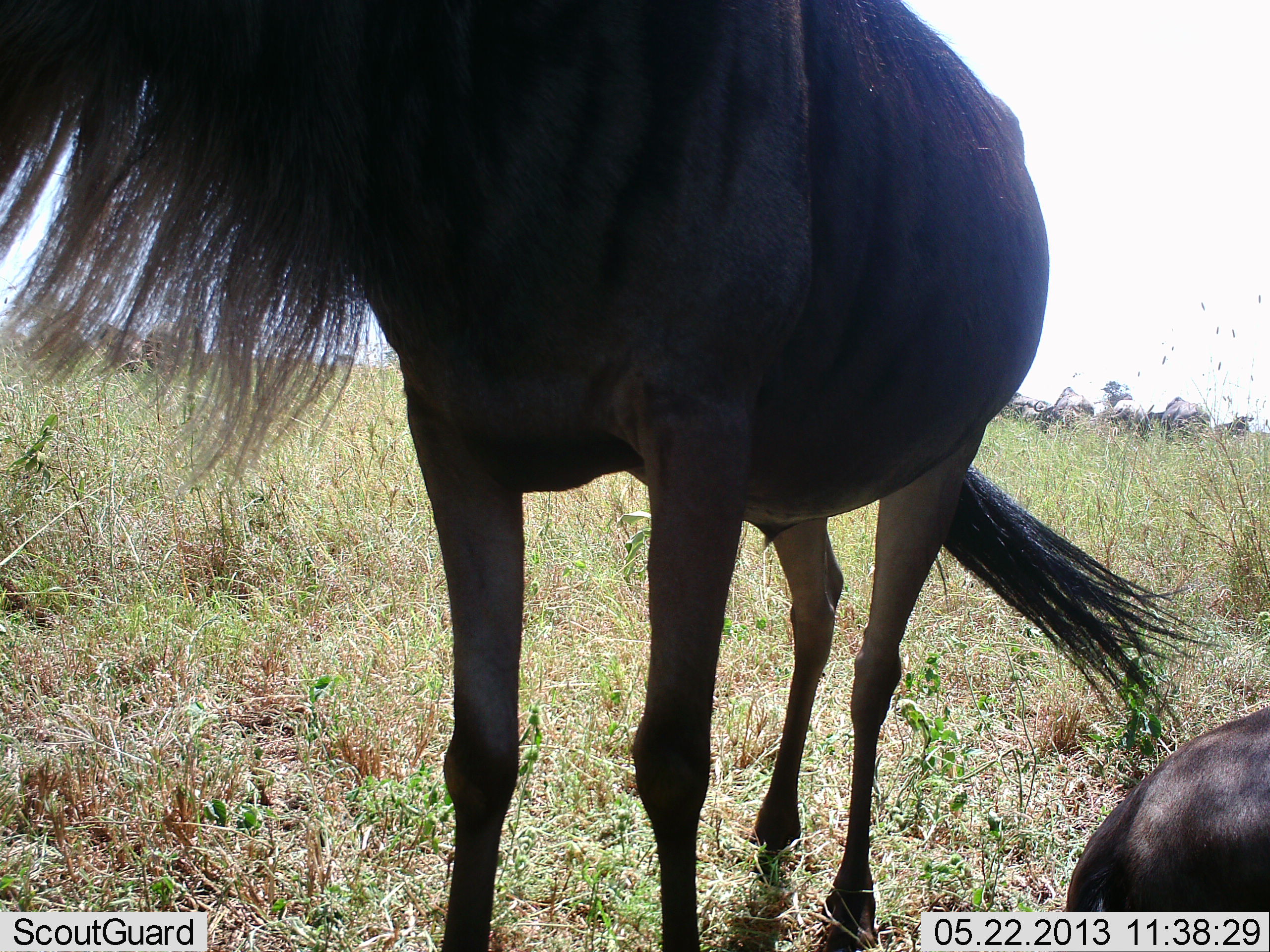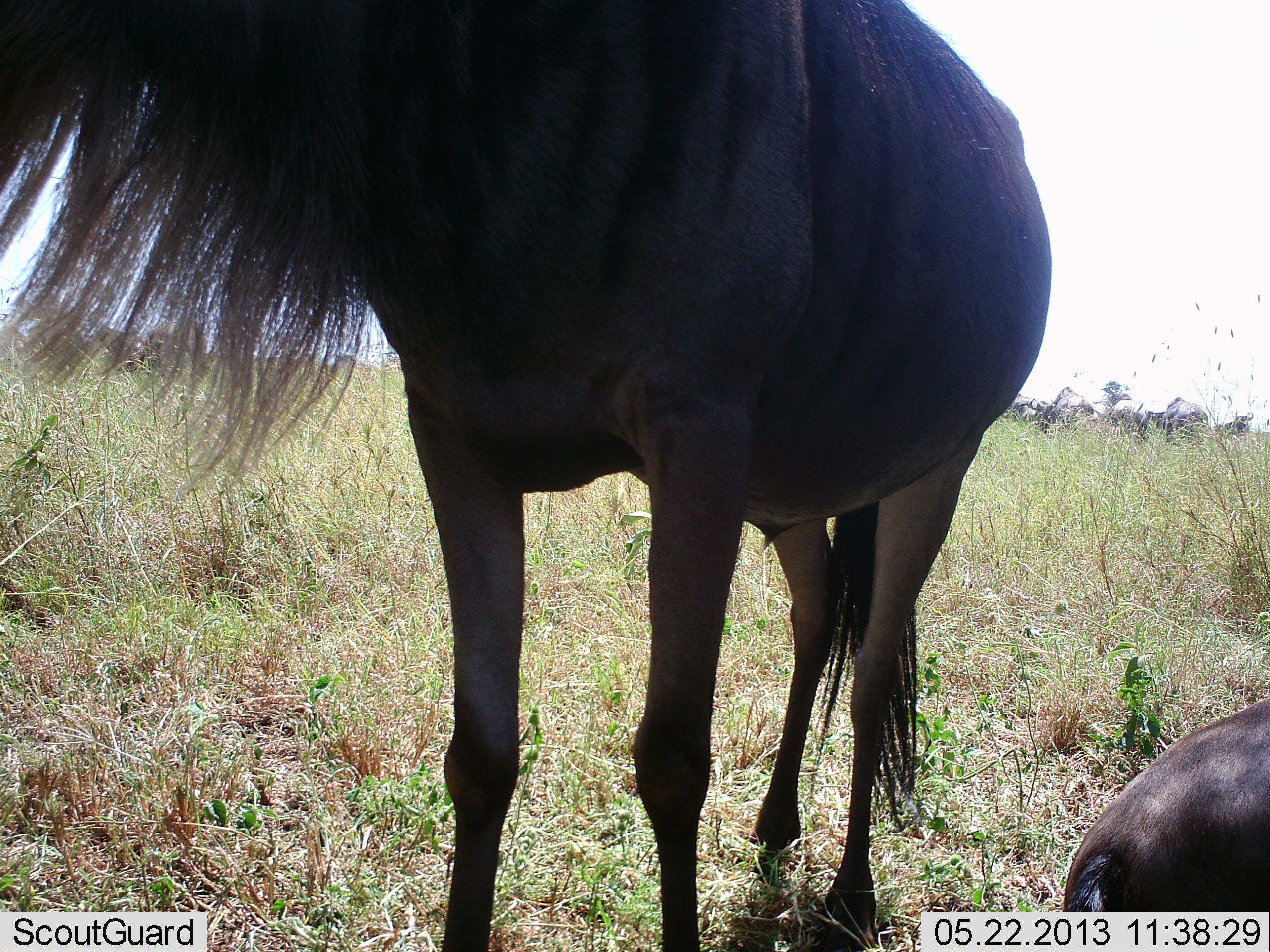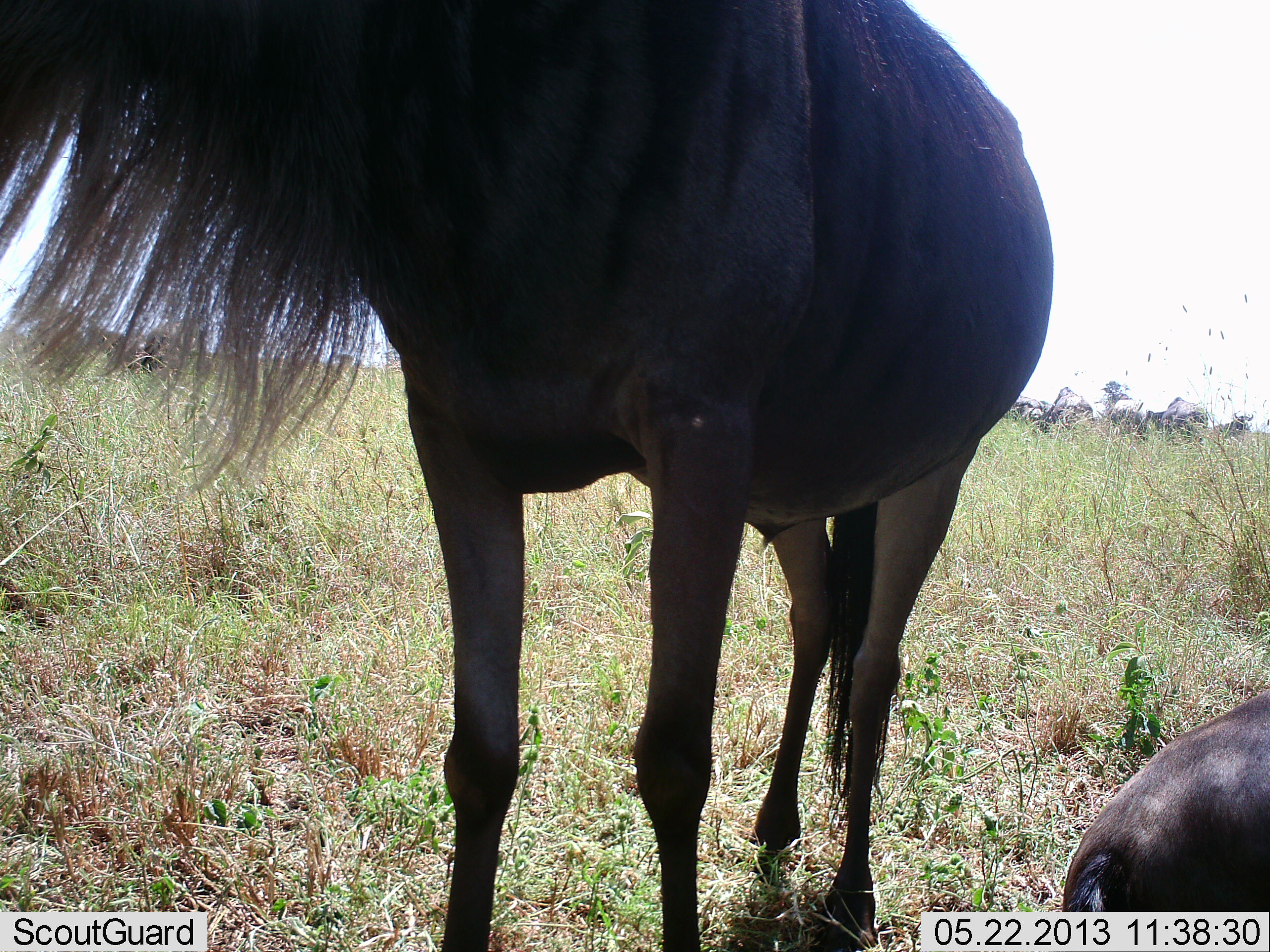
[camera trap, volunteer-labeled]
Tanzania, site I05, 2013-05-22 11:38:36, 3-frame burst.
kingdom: Animalia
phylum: Chordata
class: Mammalia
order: Artiodactyla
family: Bovidae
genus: Connochaetes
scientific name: Connochaetes taurinus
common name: blue wildebeest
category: wildebeest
Wildebeest (blue wildebeest) (Connochaetes taurinus), count 2. Behavior (volunteer vote fractions): standing 94%, resting 82%, moving 6%, interacting 6%. Young present (vote fraction): 6%. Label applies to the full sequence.